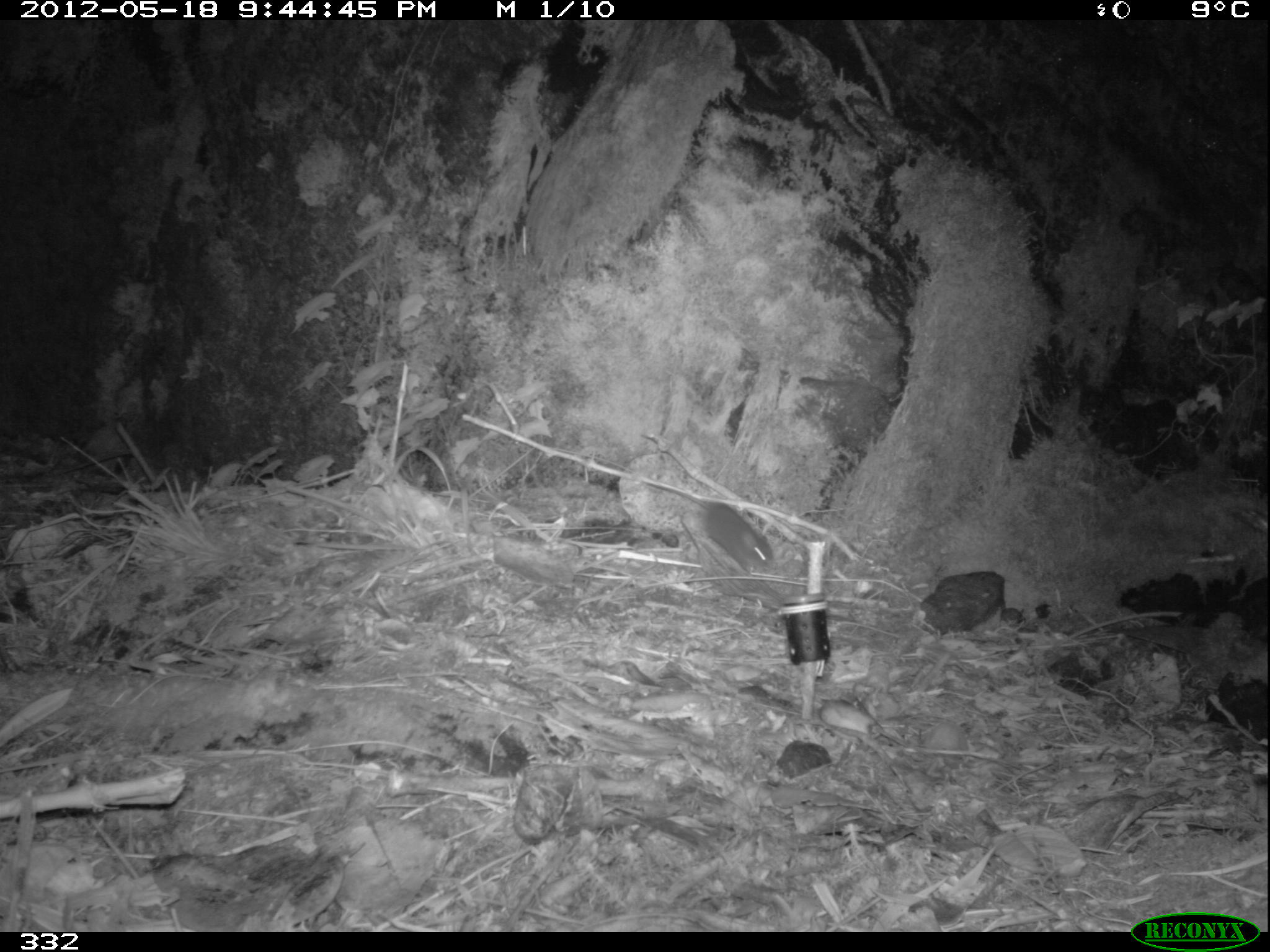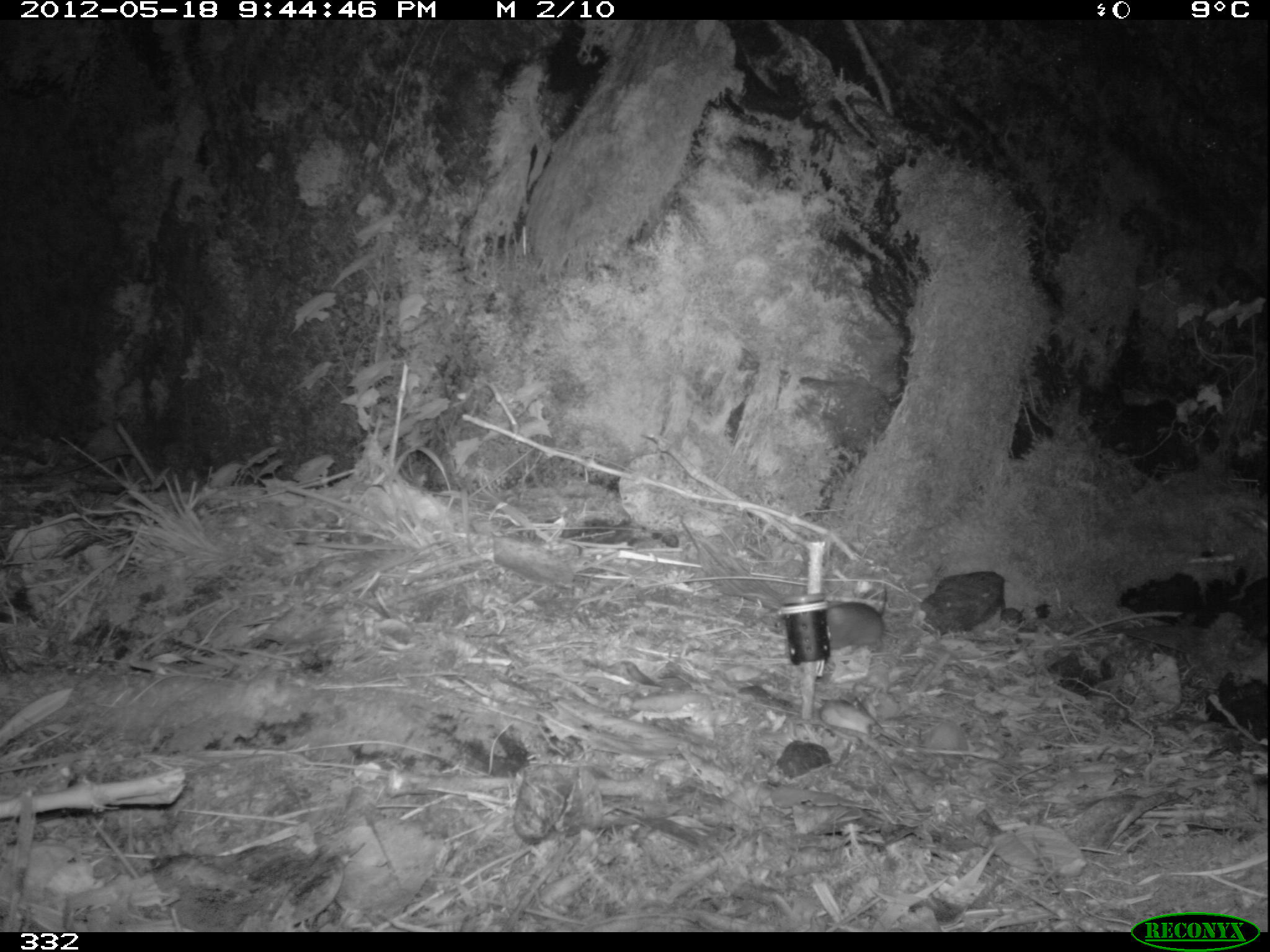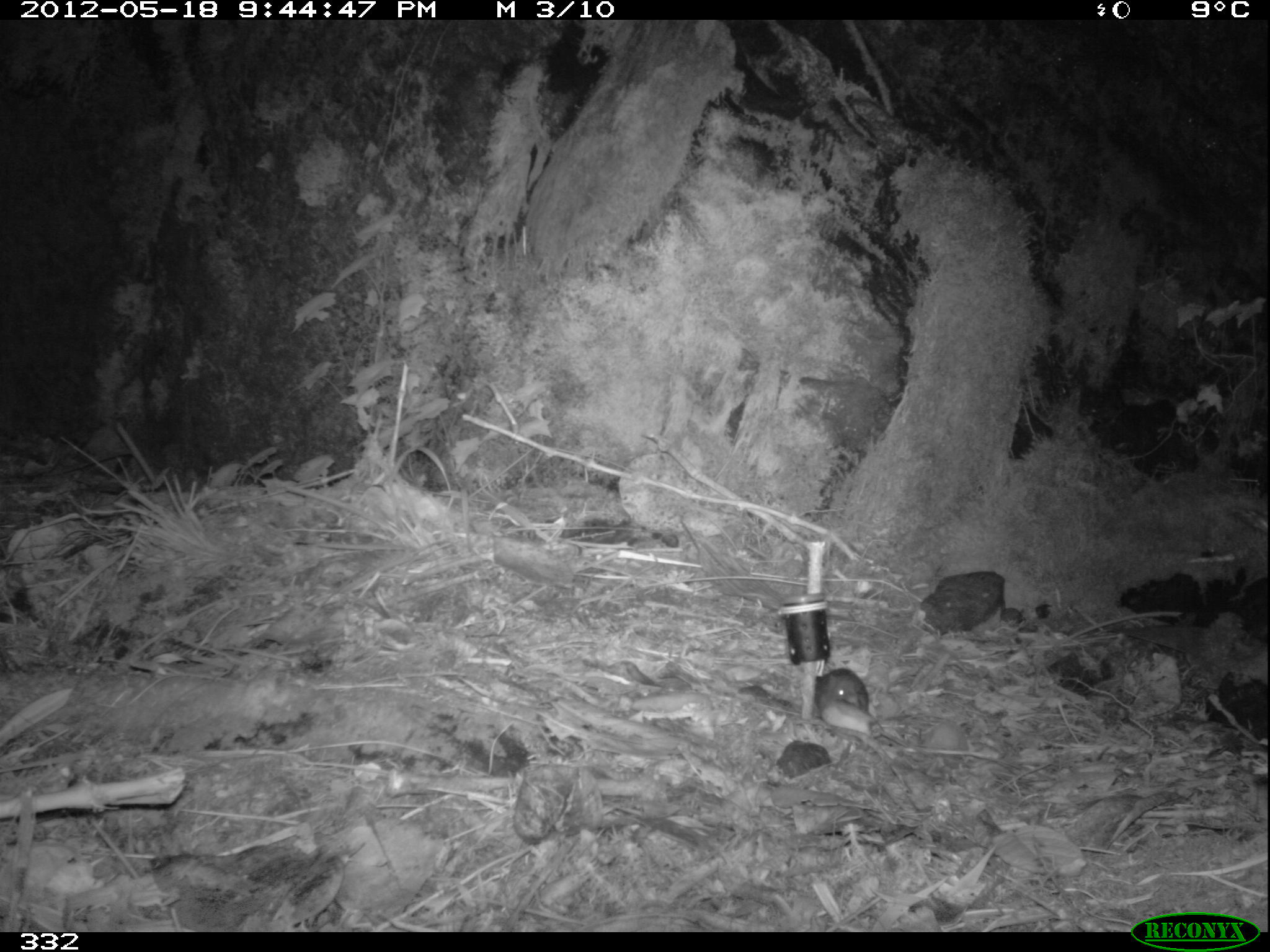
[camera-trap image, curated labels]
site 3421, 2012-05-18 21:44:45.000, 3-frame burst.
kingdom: Animalia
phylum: Chordata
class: Mammalia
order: Rodentia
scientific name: Rodentia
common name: rodents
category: unknown rodent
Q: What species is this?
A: Unknown rodent (rodents) (Rodentia).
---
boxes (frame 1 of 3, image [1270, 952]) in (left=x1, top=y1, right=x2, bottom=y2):
unknown rodent: (left=644, top=482, right=772, bottom=572)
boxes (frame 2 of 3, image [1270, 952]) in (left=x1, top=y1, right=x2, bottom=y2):
unknown rodent: (left=824, top=584, right=887, bottom=648)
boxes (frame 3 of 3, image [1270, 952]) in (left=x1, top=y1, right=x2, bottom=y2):
unknown rodent: (left=814, top=668, right=868, bottom=713)